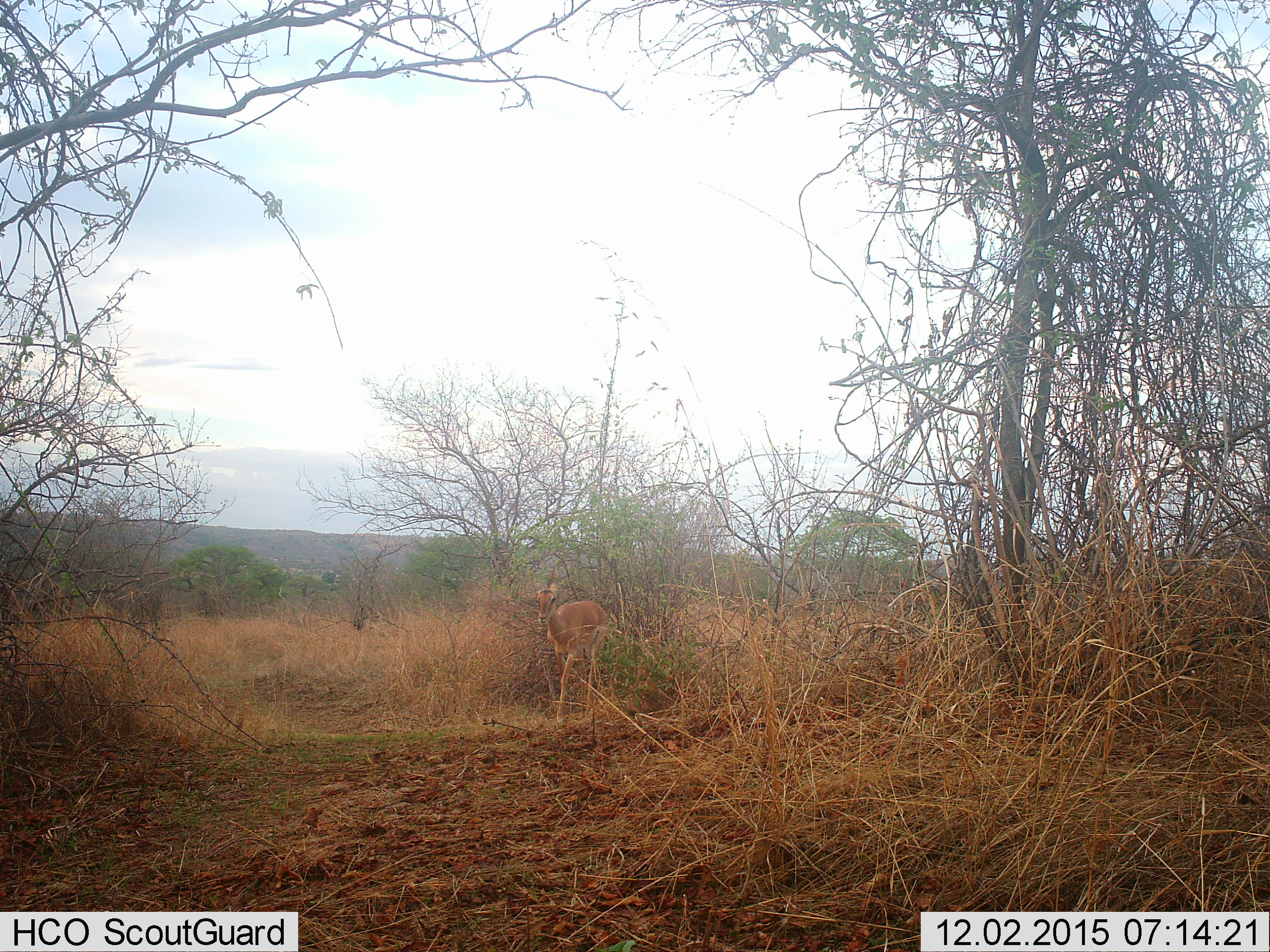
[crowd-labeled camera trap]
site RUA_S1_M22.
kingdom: Animalia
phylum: Chordata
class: Mammalia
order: Artiodactyla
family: Bovidae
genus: Aepyceros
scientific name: Aepyceros melampus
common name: impala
Impala (Aepyceros melampus), count 1. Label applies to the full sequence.